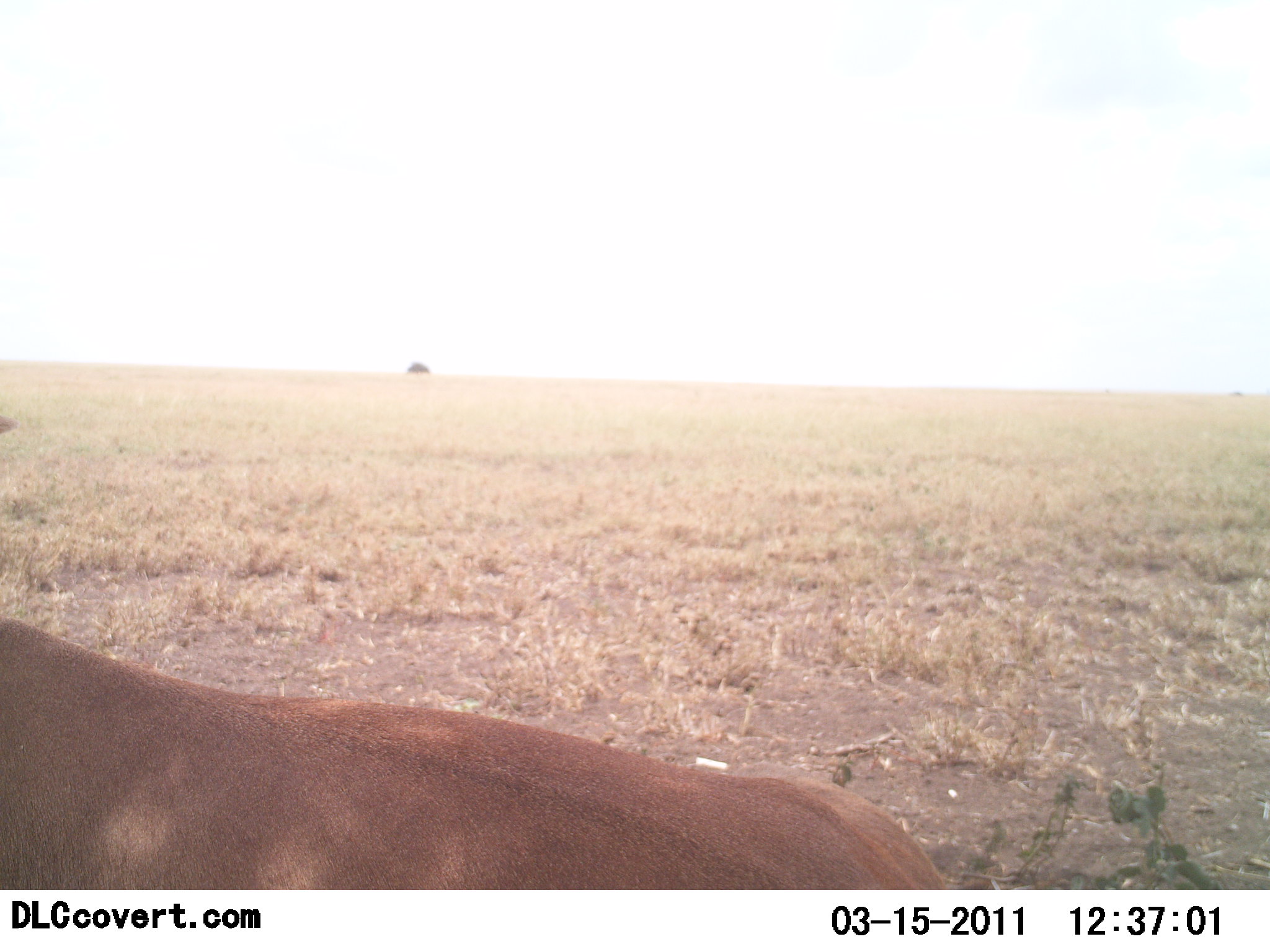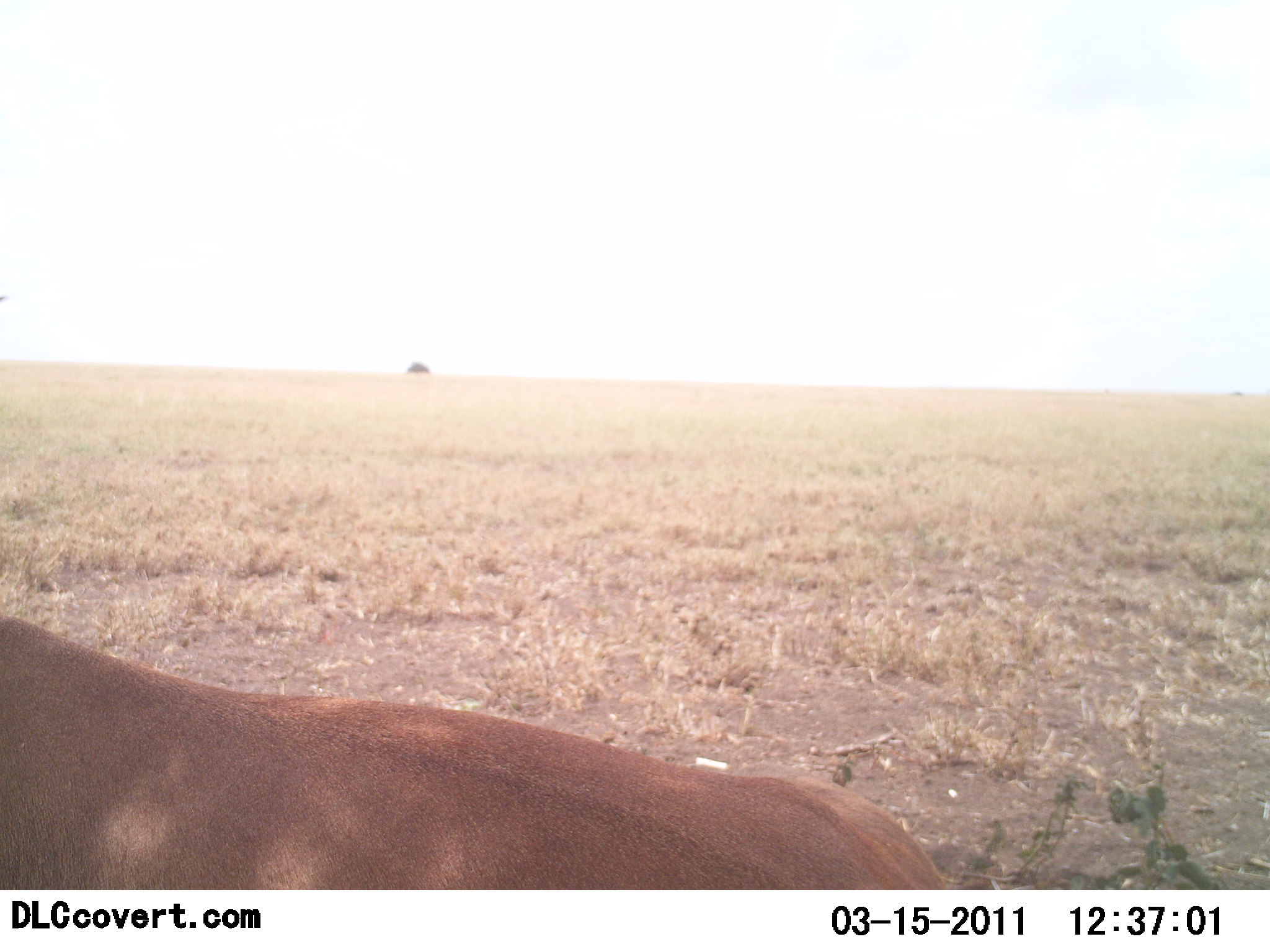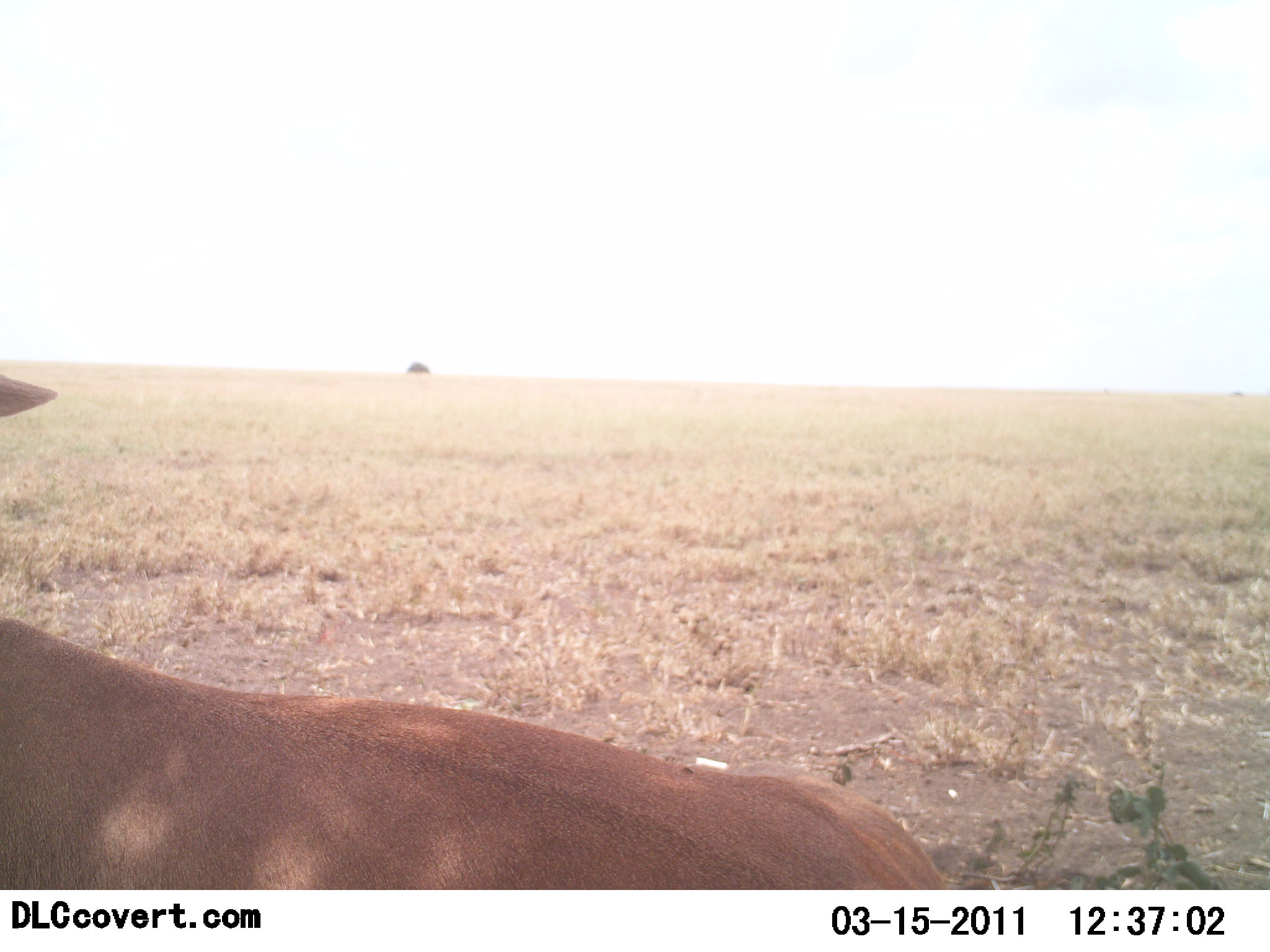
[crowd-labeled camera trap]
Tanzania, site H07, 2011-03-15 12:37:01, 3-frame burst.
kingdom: Animalia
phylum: Chordata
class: Mammalia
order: Artiodactyla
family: Bovidae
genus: Alcelaphus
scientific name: Alcelaphus buselaphus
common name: hartebeest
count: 1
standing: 0%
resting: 100%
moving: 0%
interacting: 0%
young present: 0%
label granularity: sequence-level